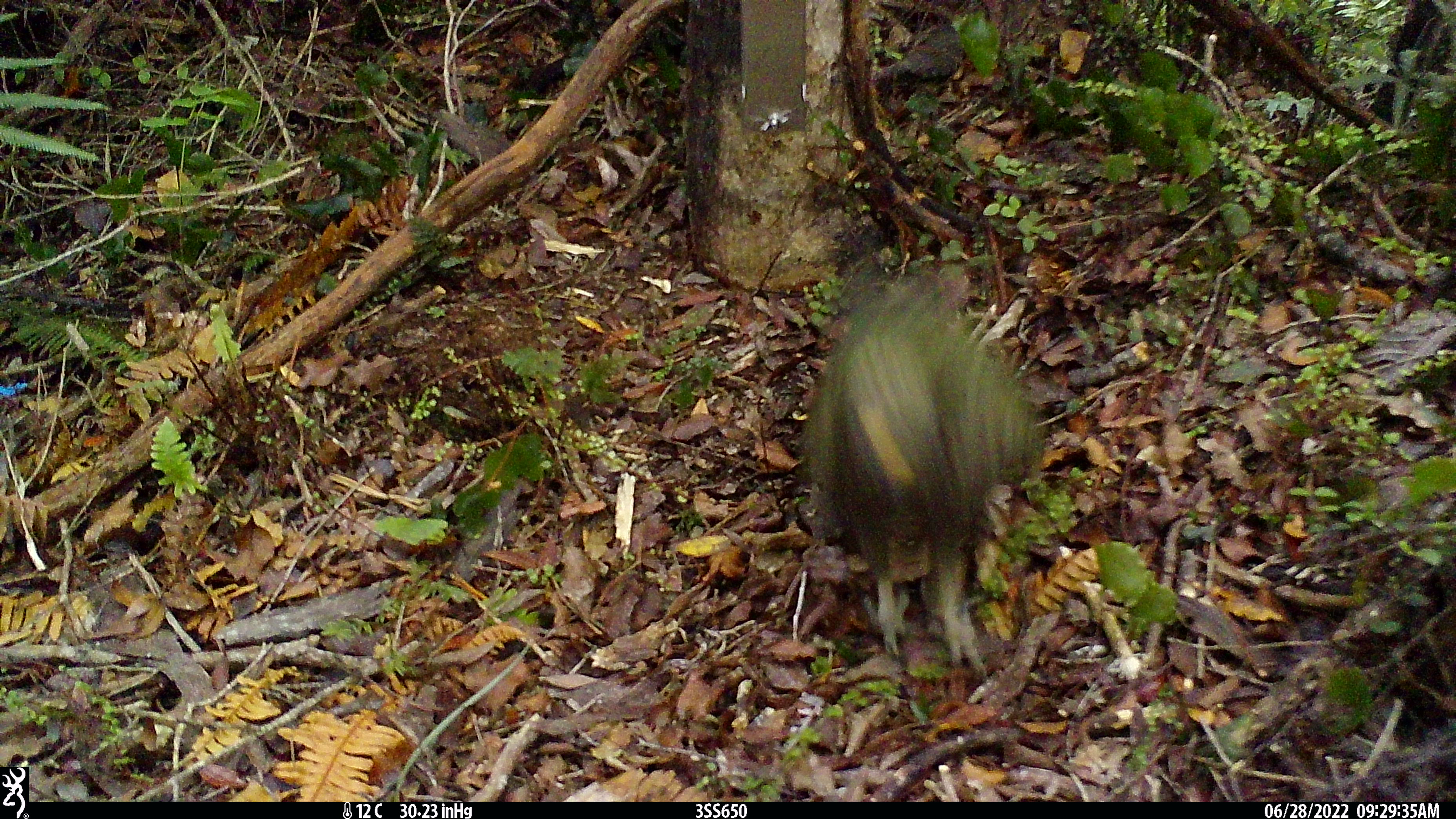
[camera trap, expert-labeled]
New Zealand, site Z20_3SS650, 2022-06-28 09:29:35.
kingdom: Animalia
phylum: Chordata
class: Aves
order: Psittaciformes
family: Strigopidae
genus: Nestor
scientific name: Nestor notabilis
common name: kea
Kea (Nestor notabilis).